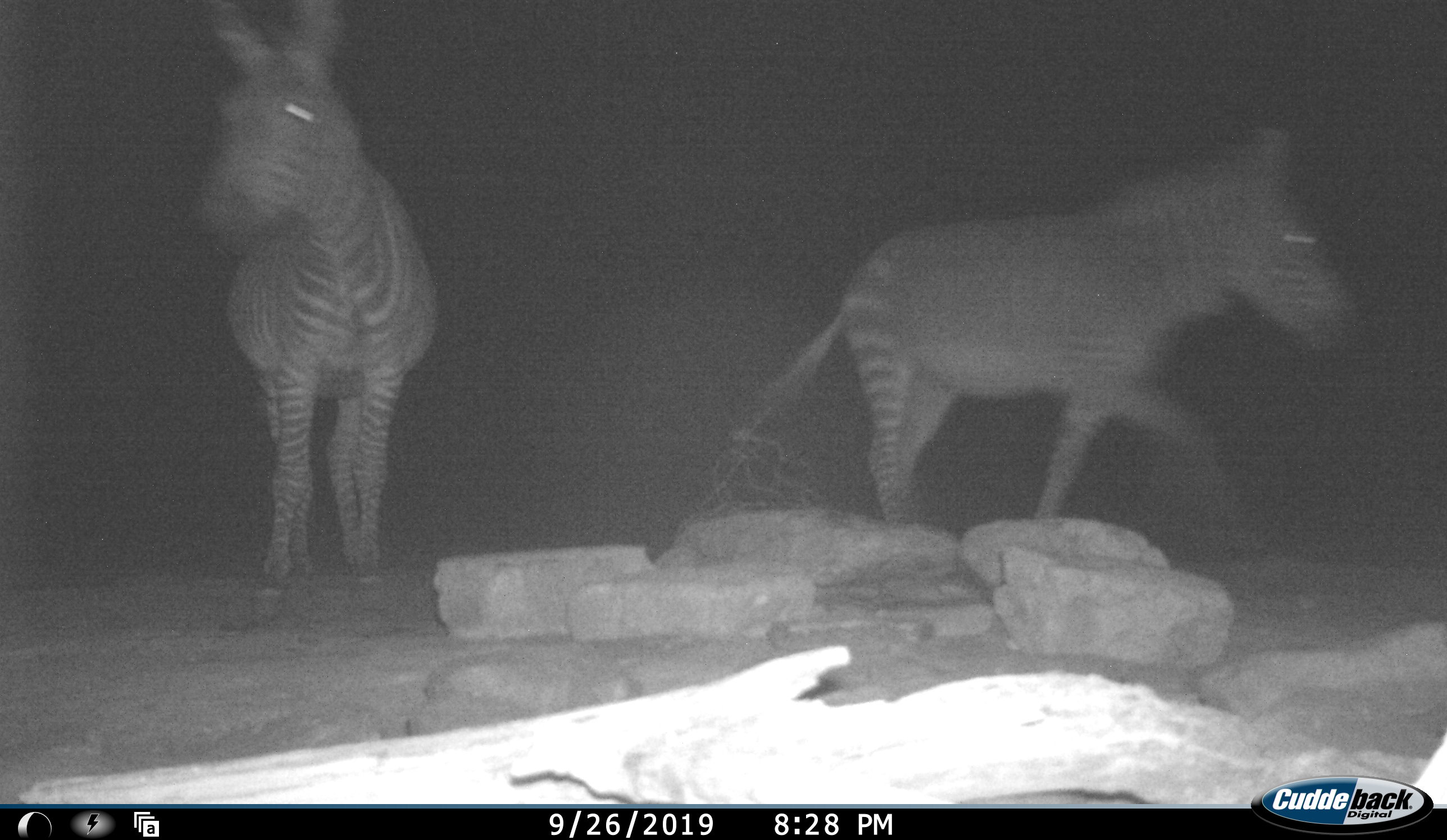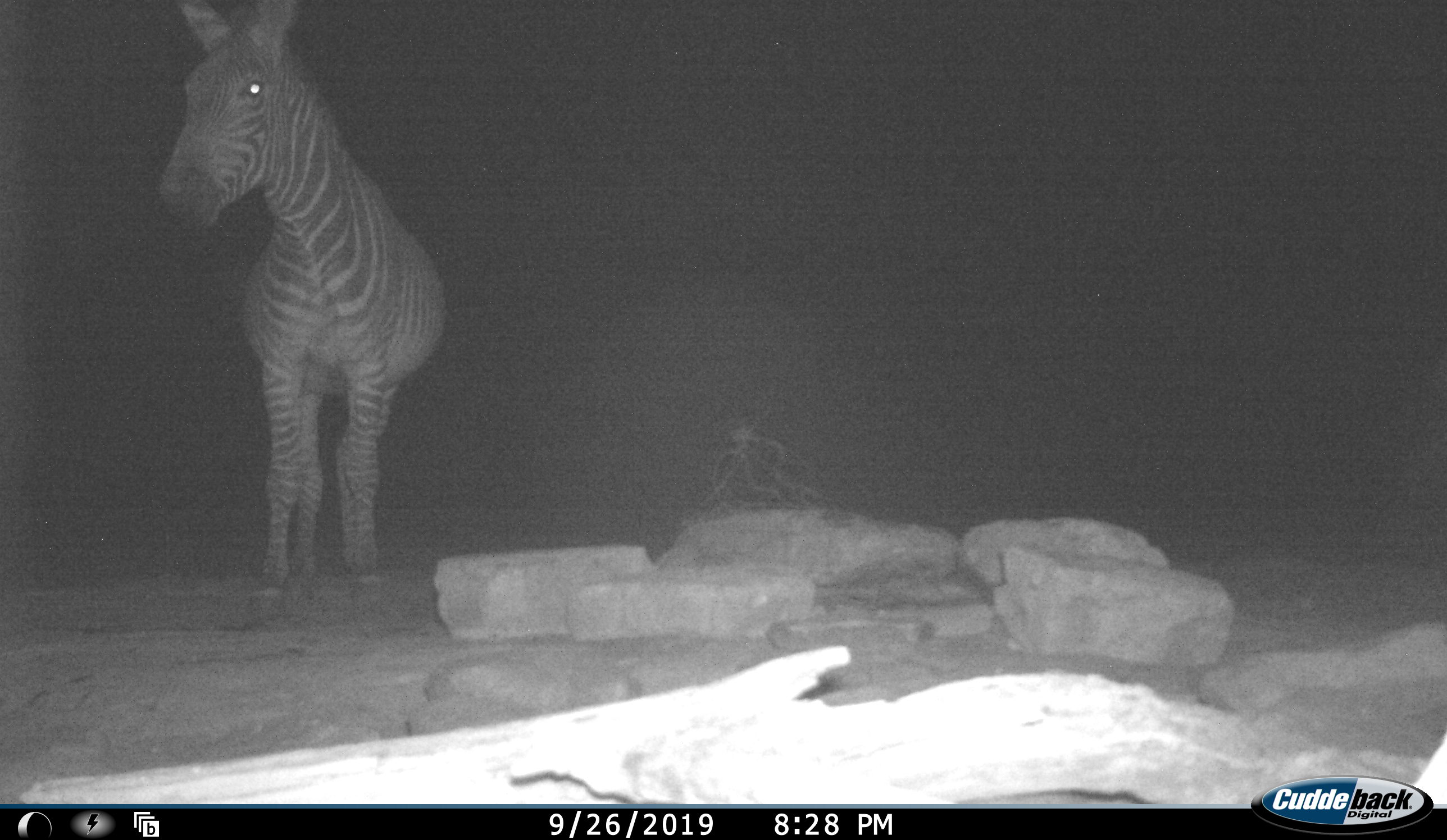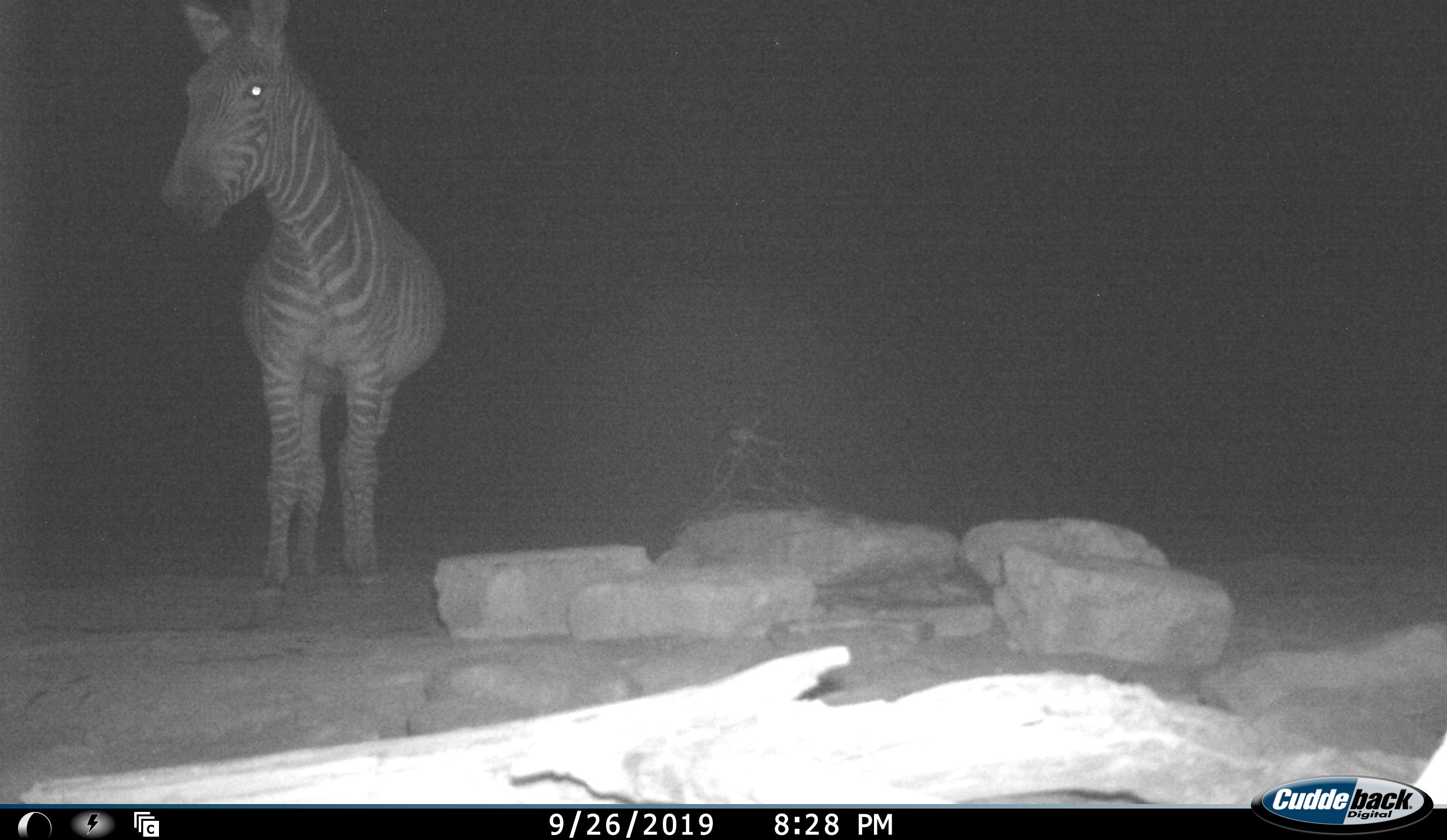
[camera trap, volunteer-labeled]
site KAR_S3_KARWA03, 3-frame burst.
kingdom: Animalia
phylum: Chordata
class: Mammalia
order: Perissodactyla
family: Equidae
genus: Equus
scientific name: Equus quagga burchellii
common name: burchell's zebra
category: zebraburchells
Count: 2.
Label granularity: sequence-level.